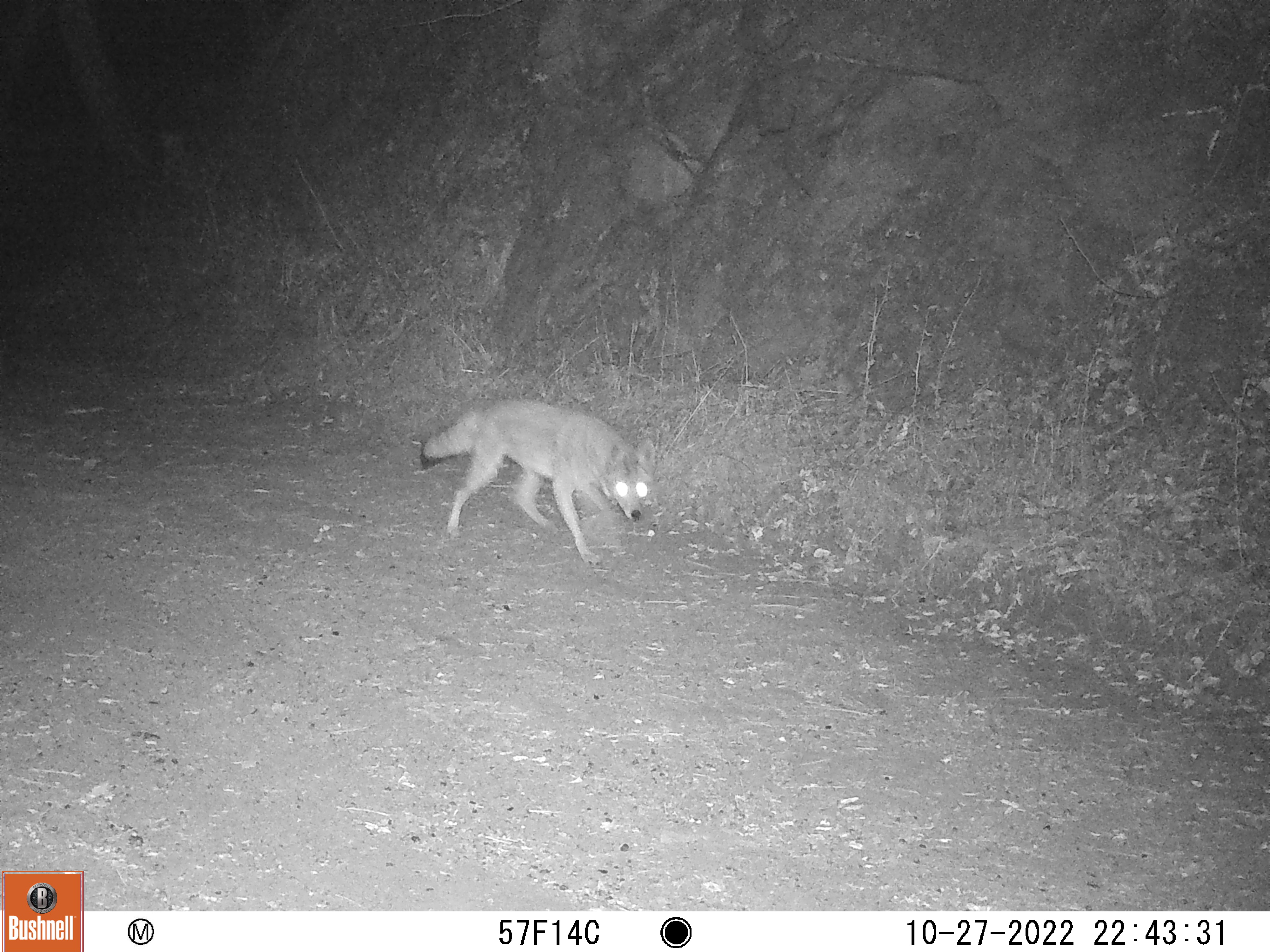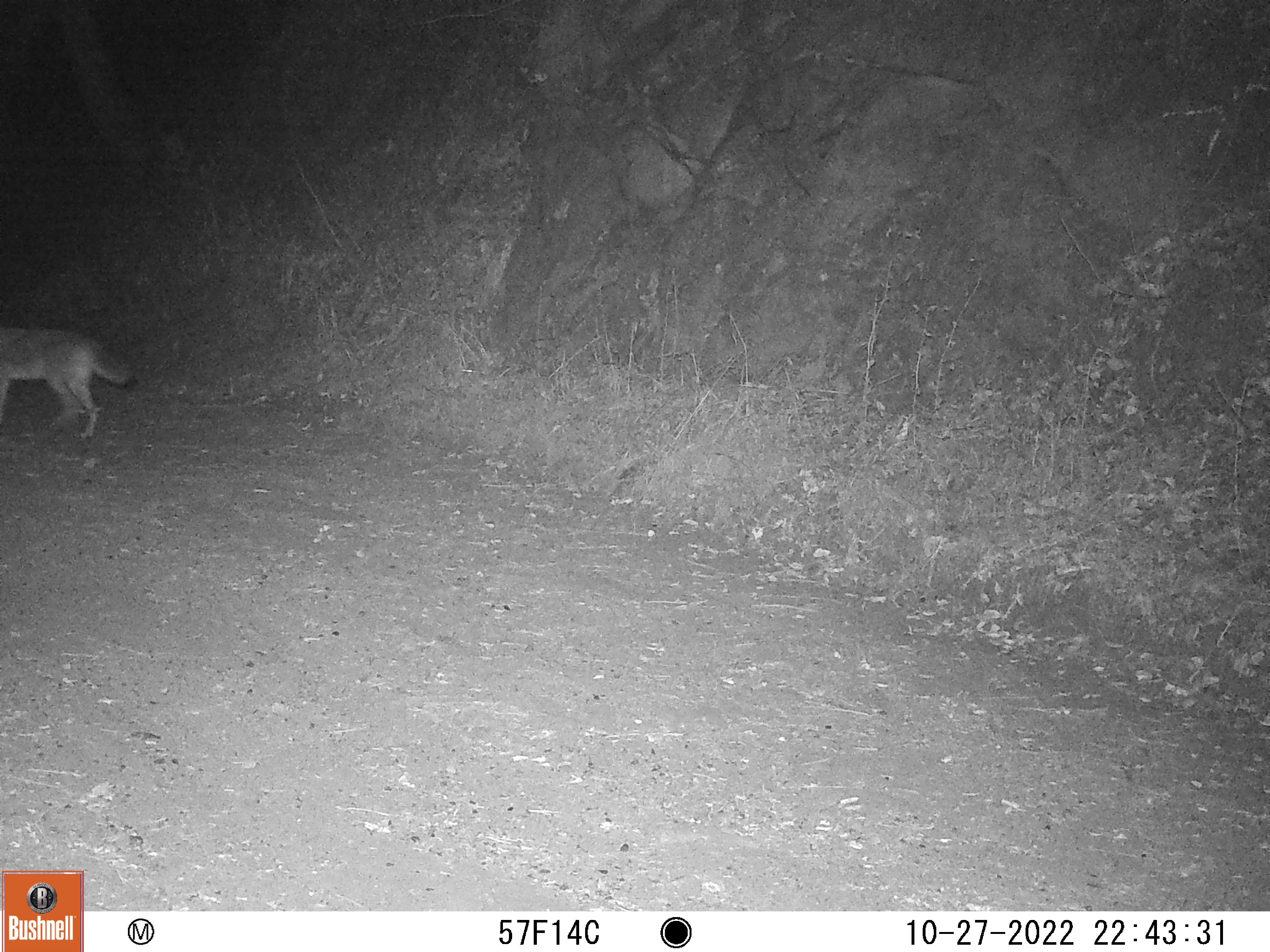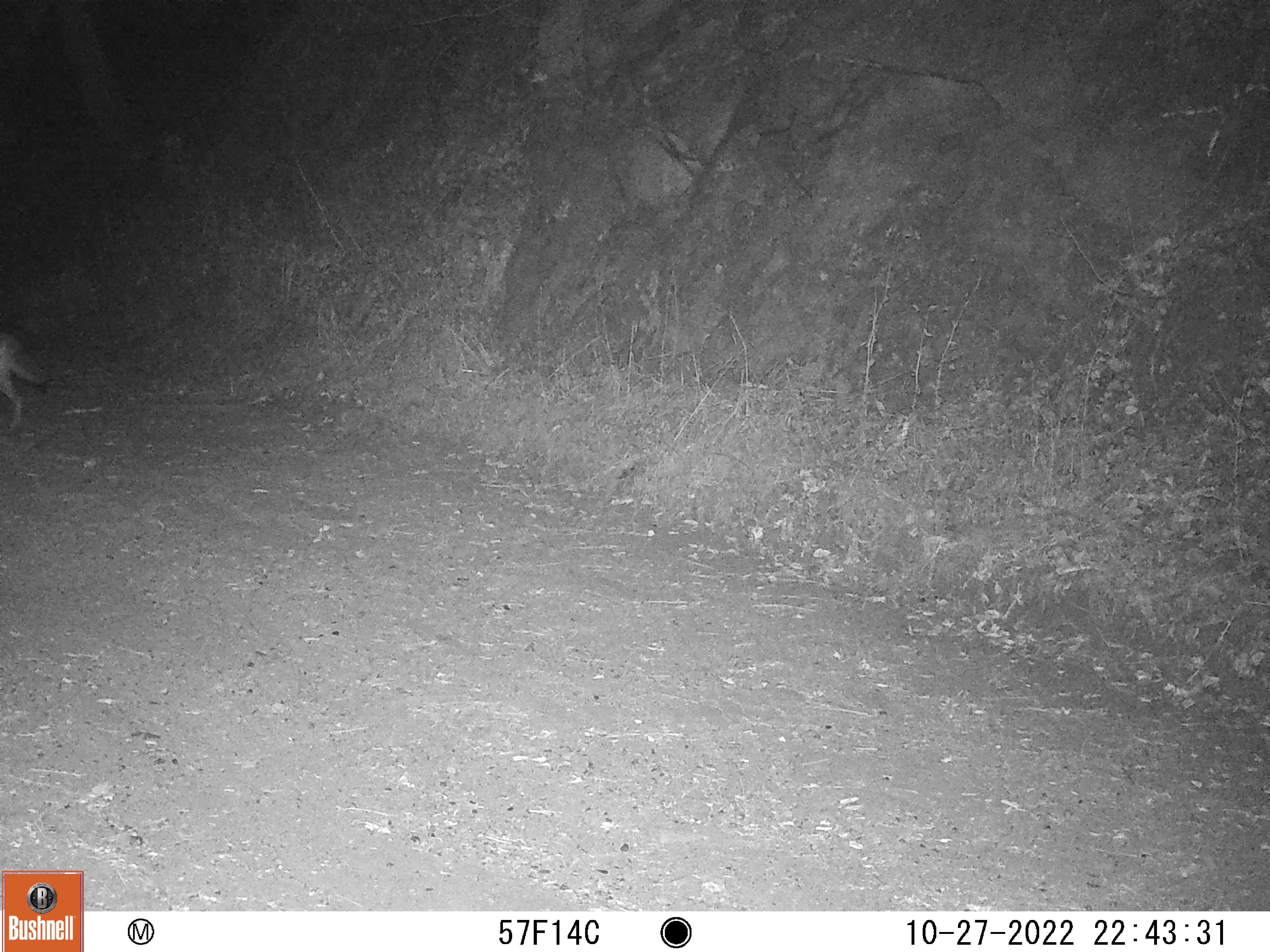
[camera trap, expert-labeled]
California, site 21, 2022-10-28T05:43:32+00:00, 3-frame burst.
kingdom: Animalia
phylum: Chordata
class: Mammalia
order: Carnivora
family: Canidae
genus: Canis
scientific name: Canis latrans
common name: coyote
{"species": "coyote (Canis latrans)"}